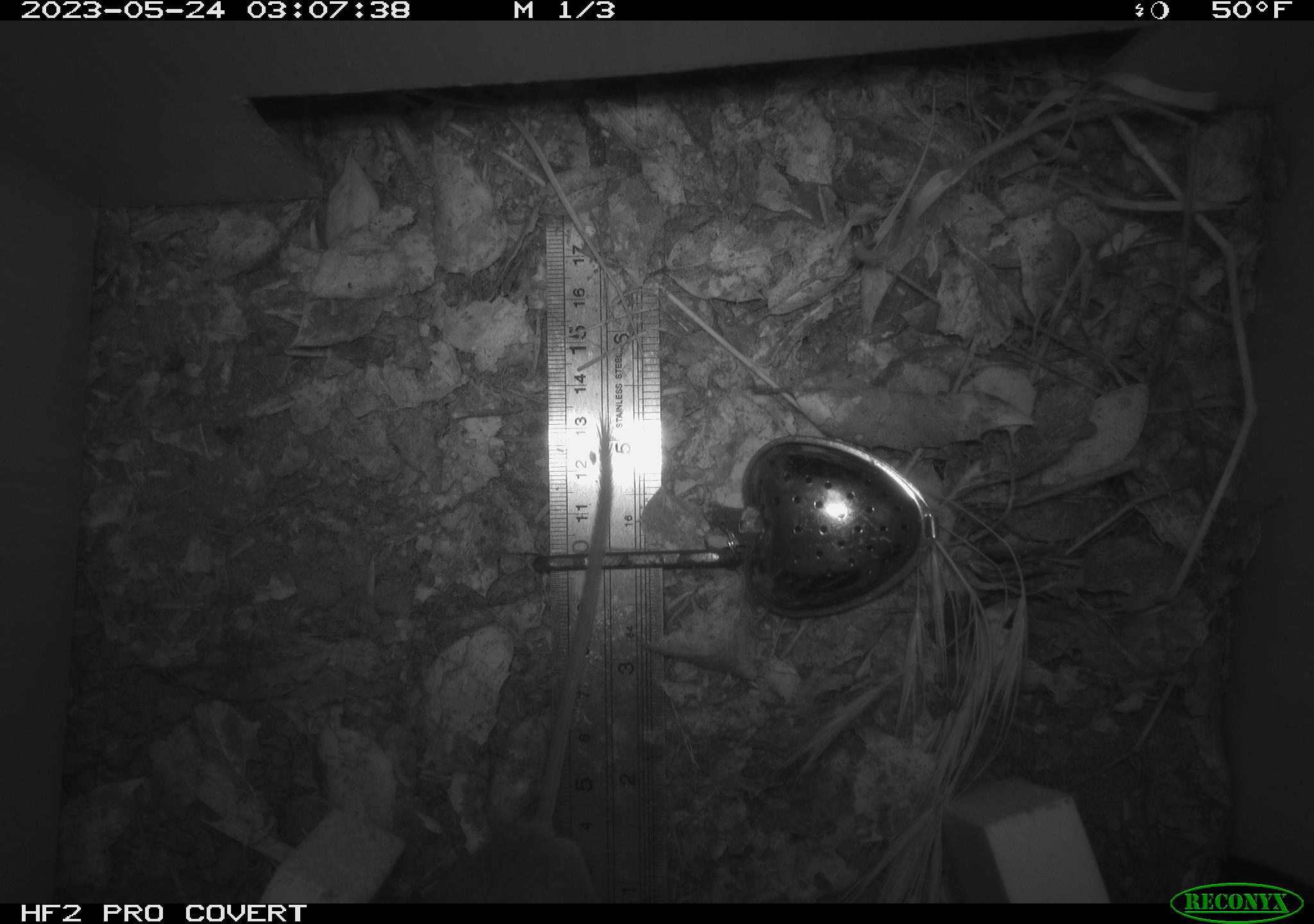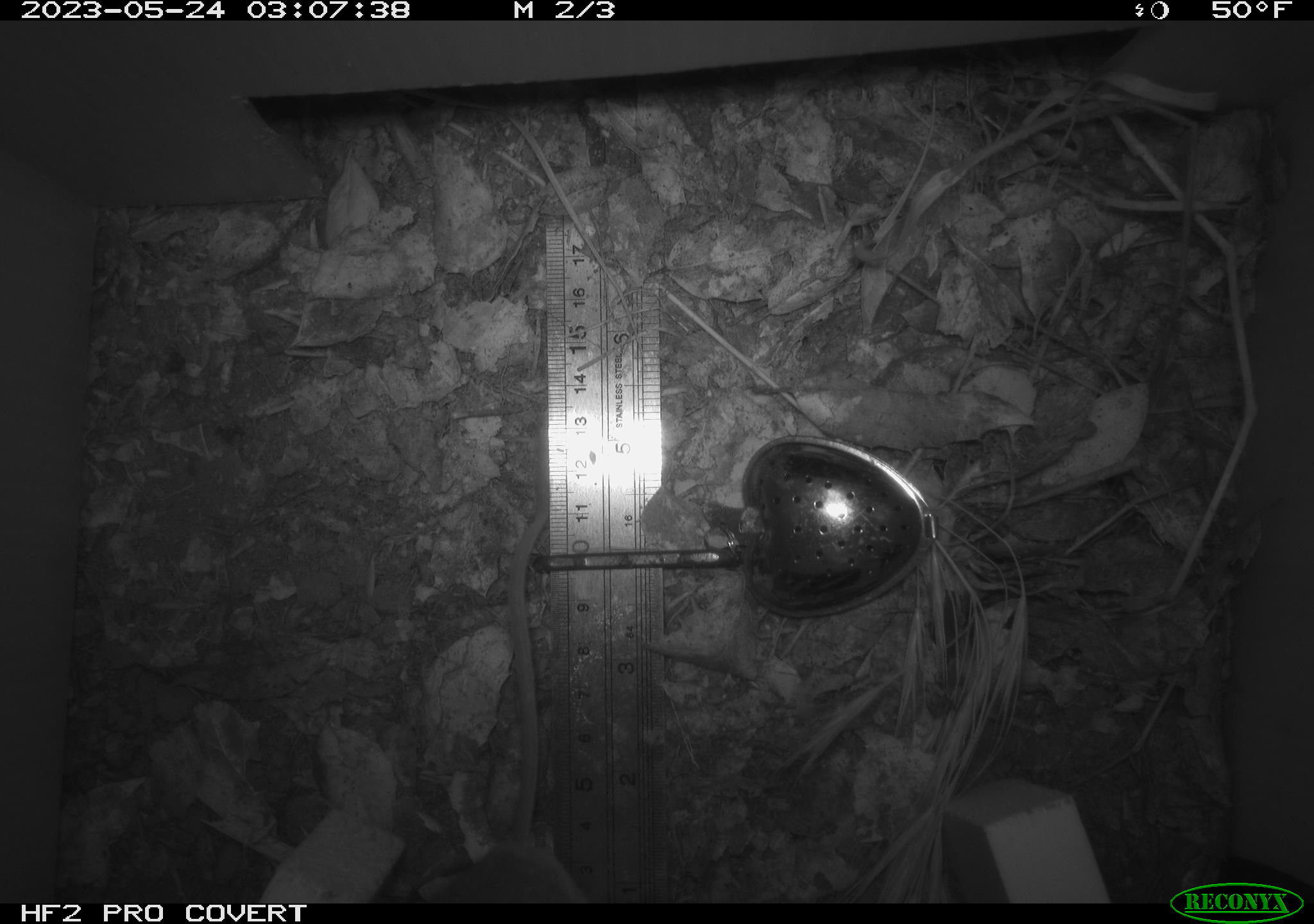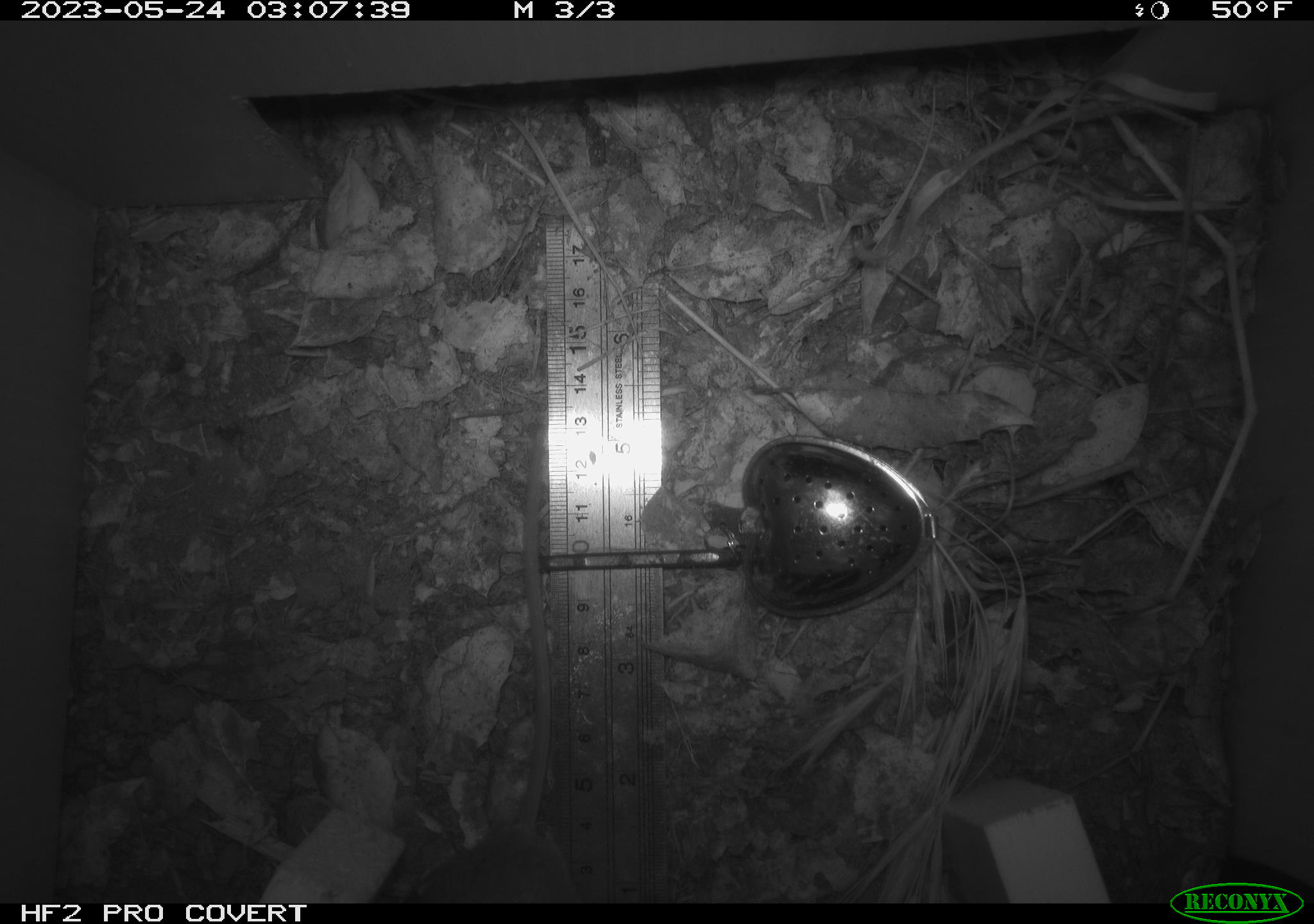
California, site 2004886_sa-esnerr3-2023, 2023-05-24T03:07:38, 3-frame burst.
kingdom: Animalia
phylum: Chordata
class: Mammalia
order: Rodentia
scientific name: Rodentia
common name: mouse species